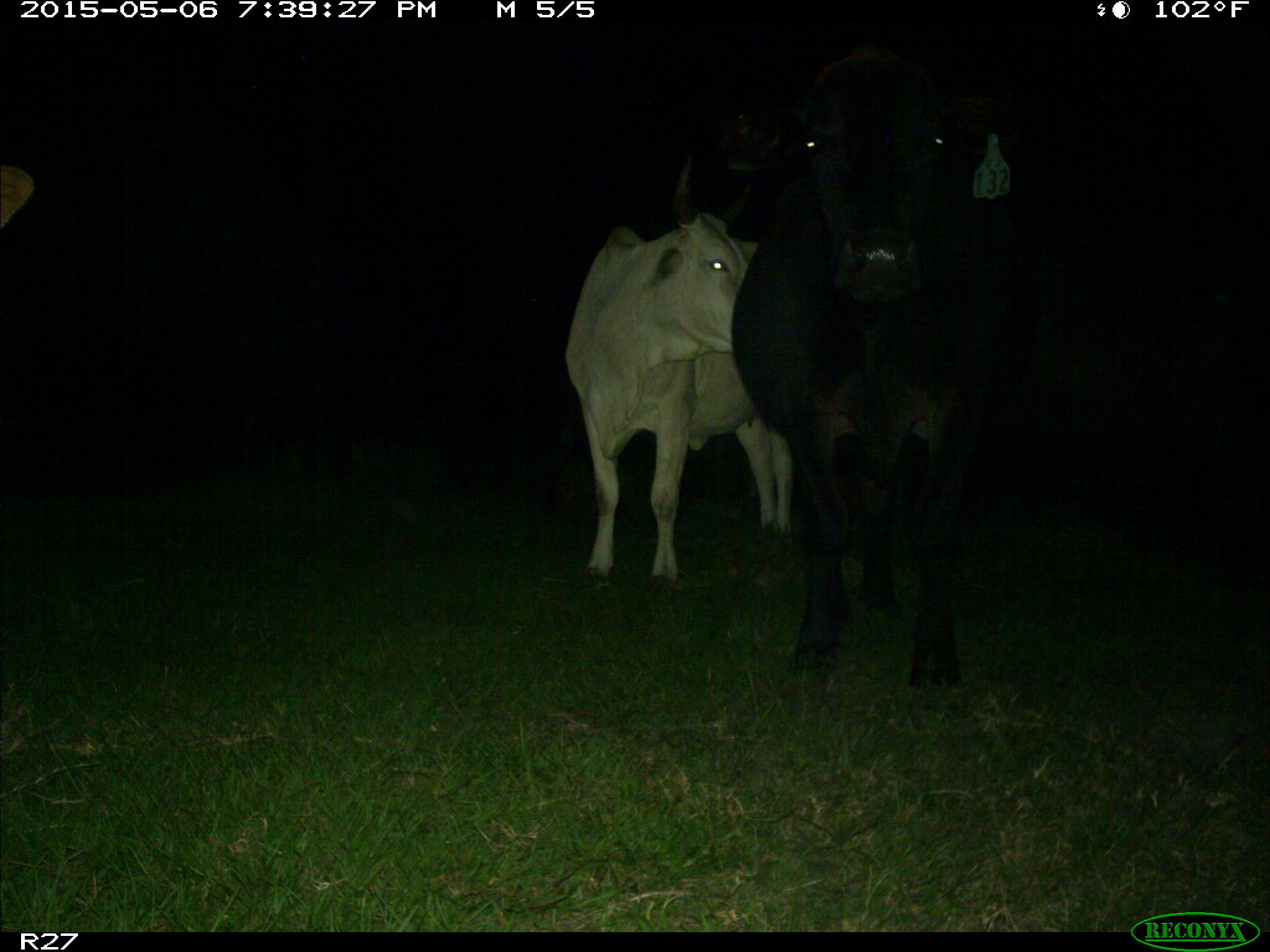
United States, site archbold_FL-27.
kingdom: Animalia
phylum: Chordata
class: Mammalia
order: Artiodactyla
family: Bovidae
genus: Bos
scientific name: Bos taurus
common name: domestic cow